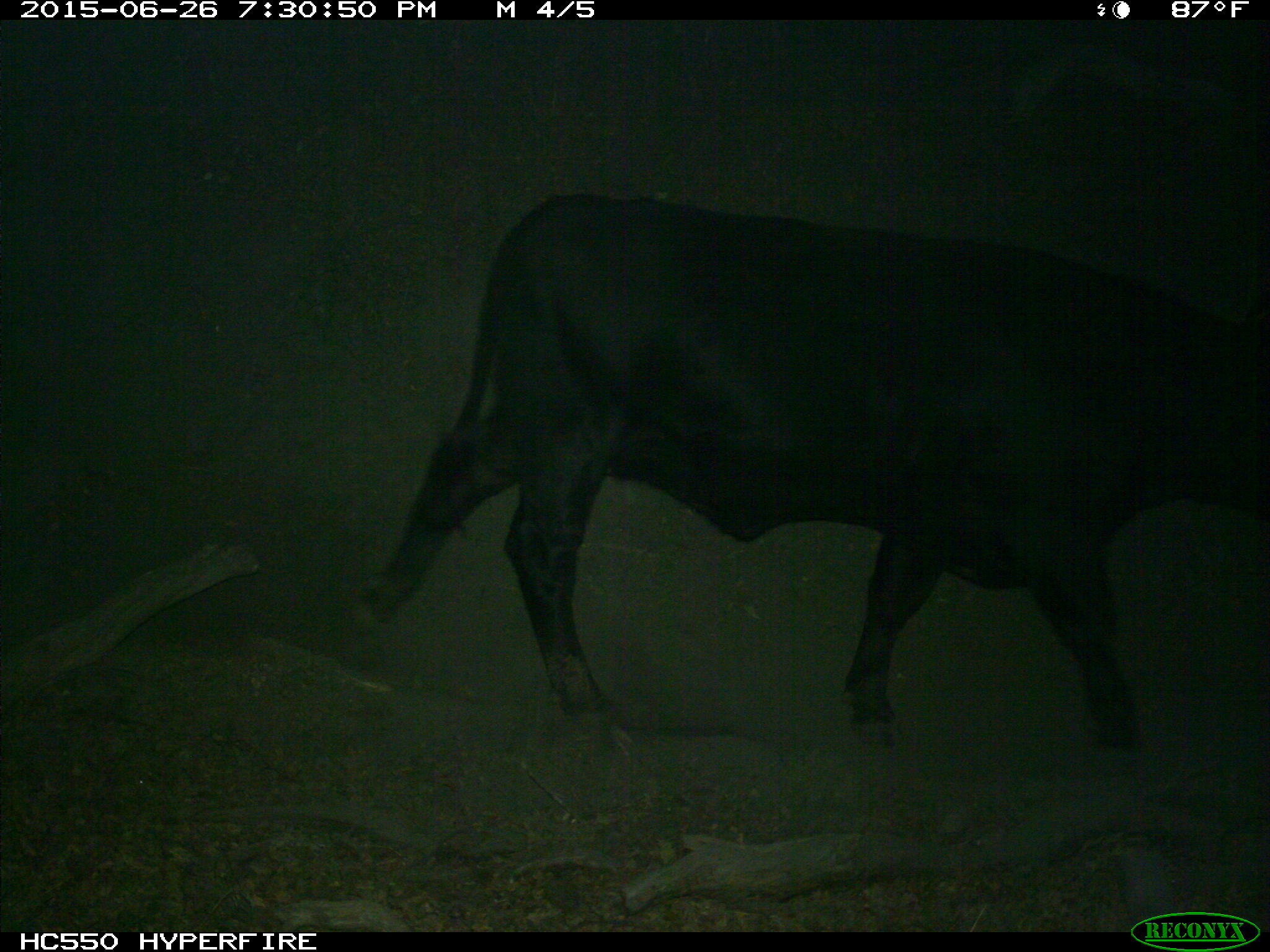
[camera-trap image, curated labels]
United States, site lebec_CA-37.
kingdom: Animalia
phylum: Chordata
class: Mammalia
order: Artiodactyla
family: Bovidae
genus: Bos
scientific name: Bos taurus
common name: domestic cow